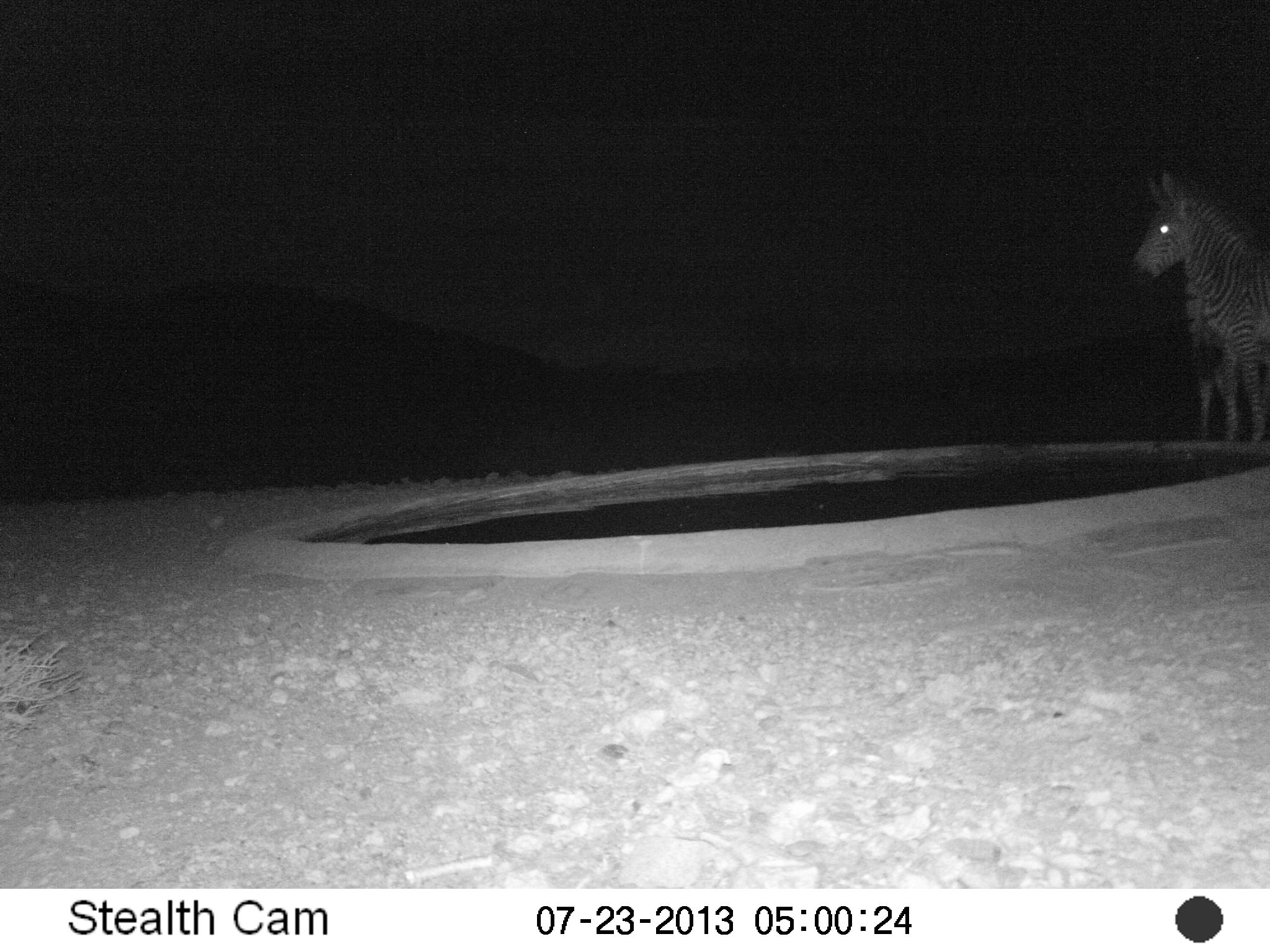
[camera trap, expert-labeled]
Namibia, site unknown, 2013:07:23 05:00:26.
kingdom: Animalia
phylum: Chordata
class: Mammalia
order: Perissodactyla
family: Equidae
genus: Equus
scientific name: Equus zebra hartmannae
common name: hartmann's mountain zebra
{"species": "Equus zebra hartmannae (hartmann's mountain zebra)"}